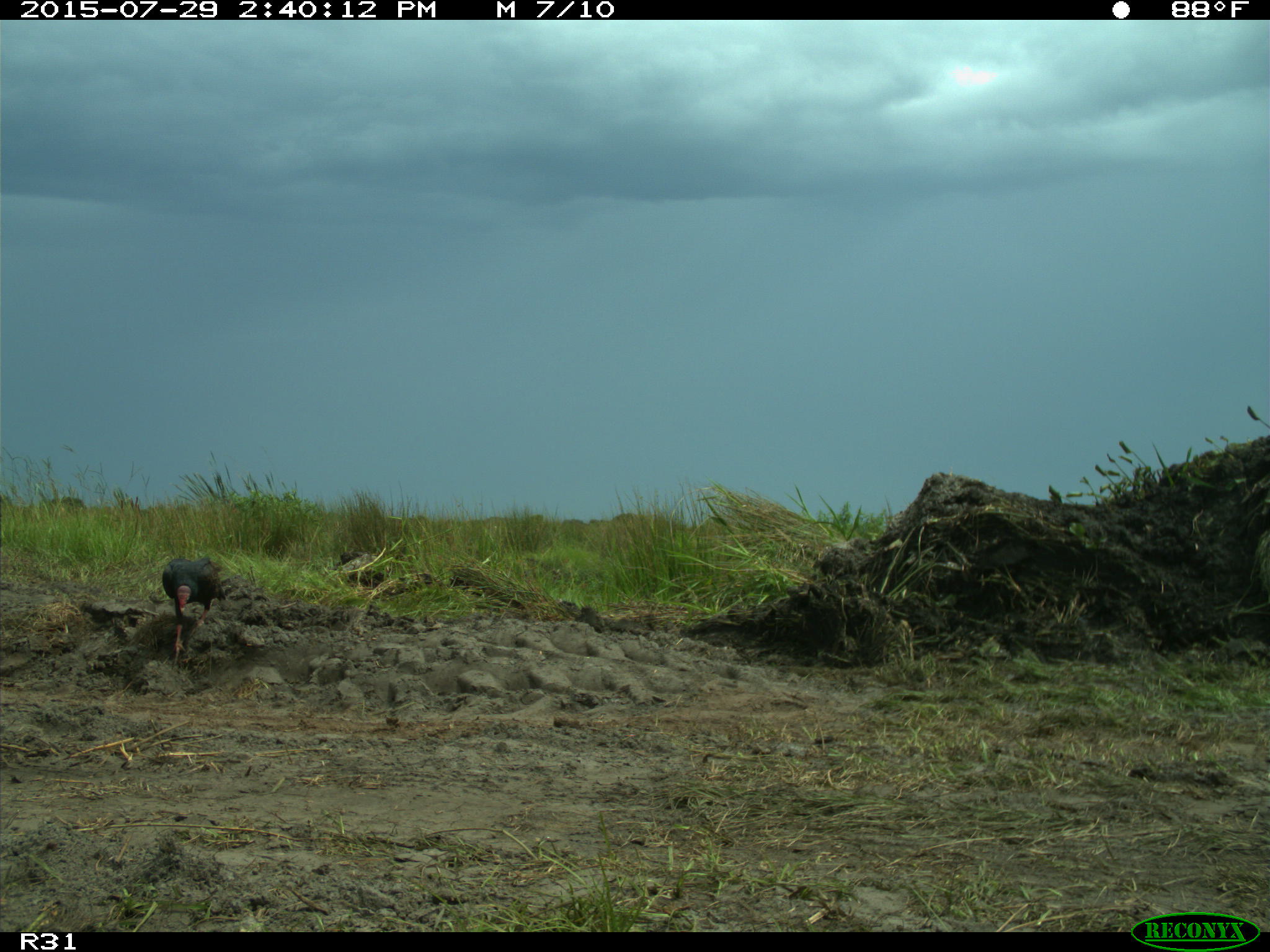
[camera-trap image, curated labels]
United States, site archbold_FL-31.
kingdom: Animalia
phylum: Chordata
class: Aves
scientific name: Aves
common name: birds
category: unidentified bird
Unidentified bird (birds) (Aves).